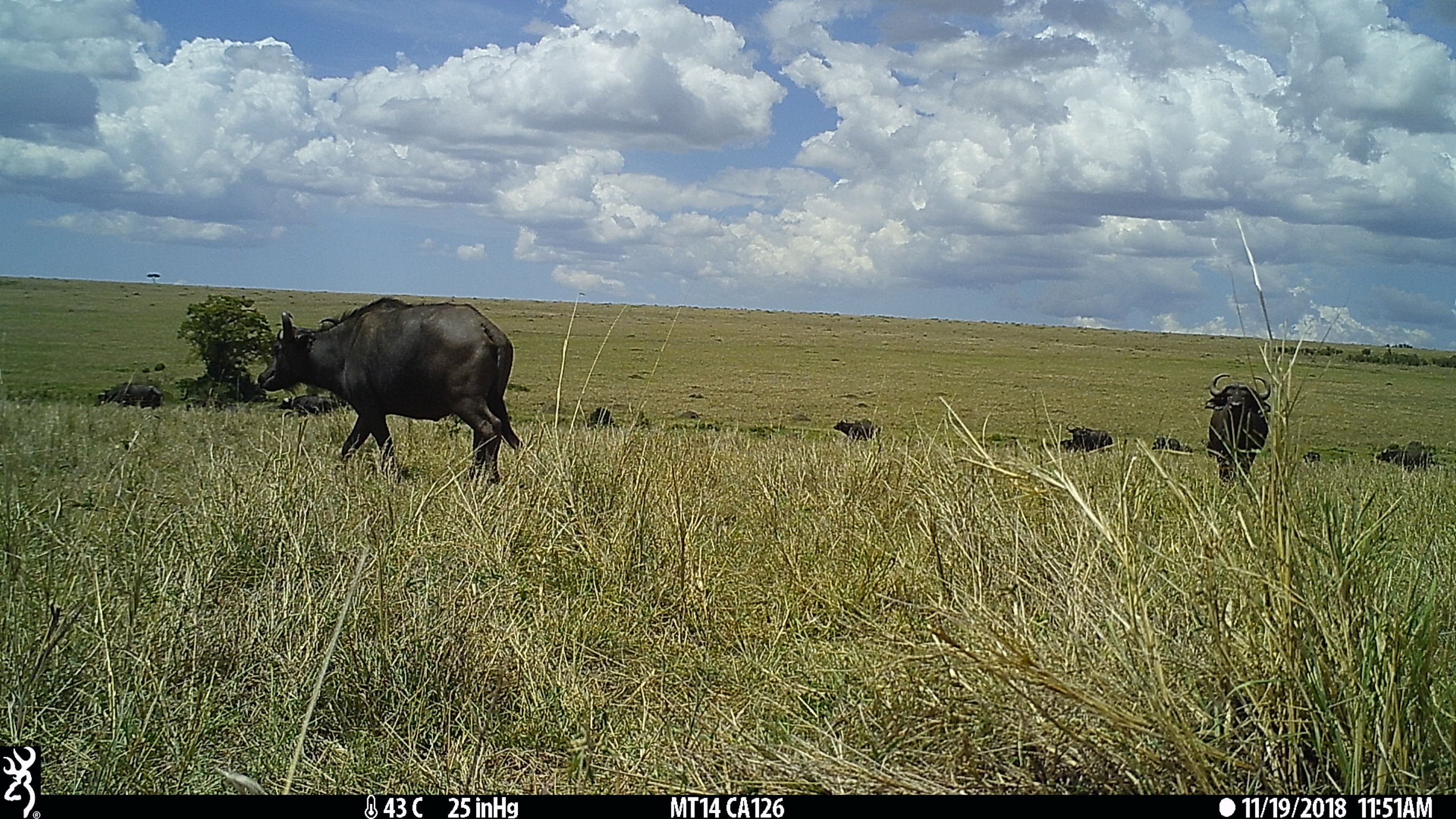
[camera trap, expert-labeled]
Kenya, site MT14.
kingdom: Animalia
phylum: Chordata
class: Mammalia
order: Artiodactyla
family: Bovidae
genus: Syncerus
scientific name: Syncerus caffer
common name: buffalo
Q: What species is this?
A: Buffalo (Syncerus caffer).